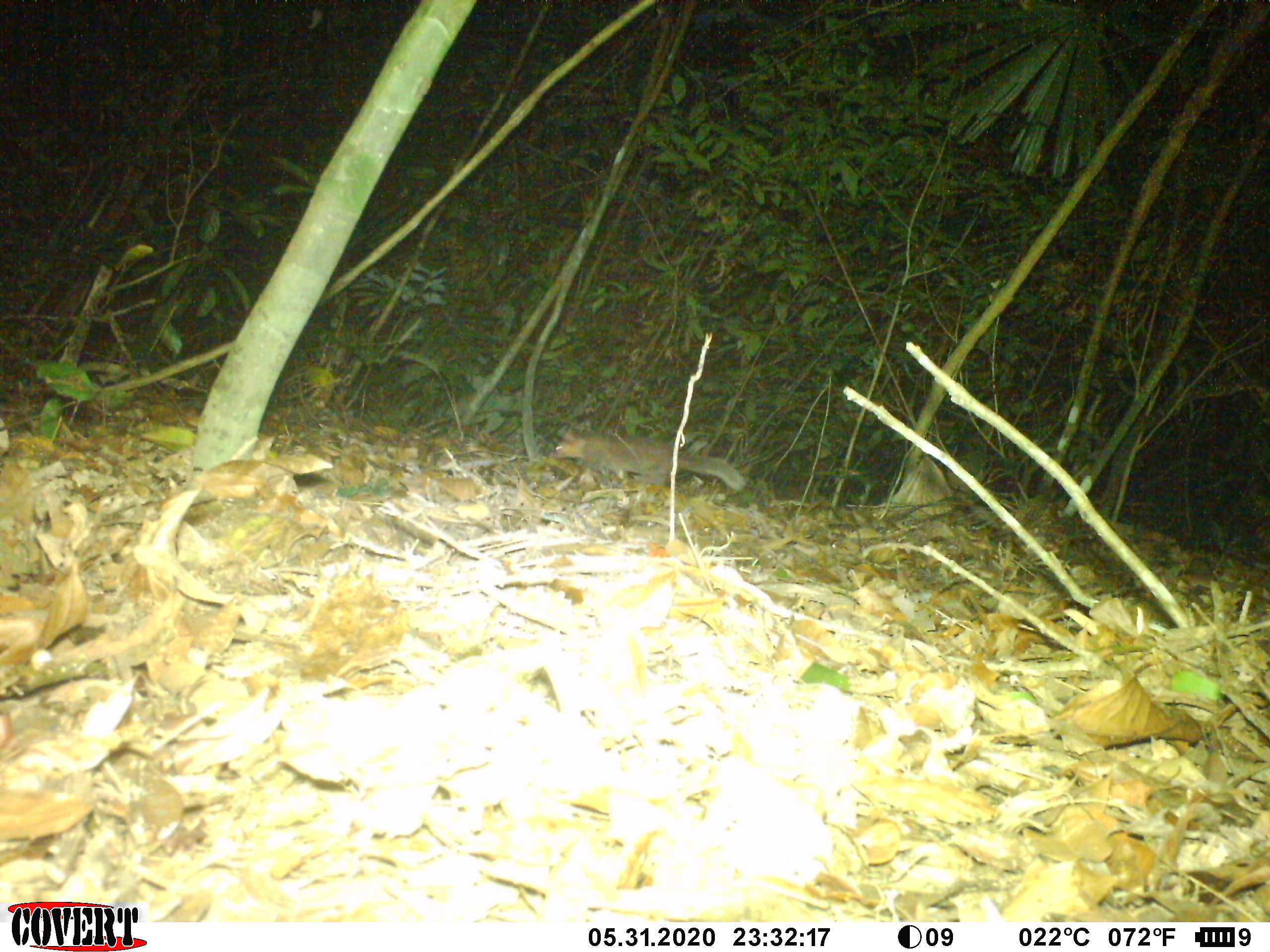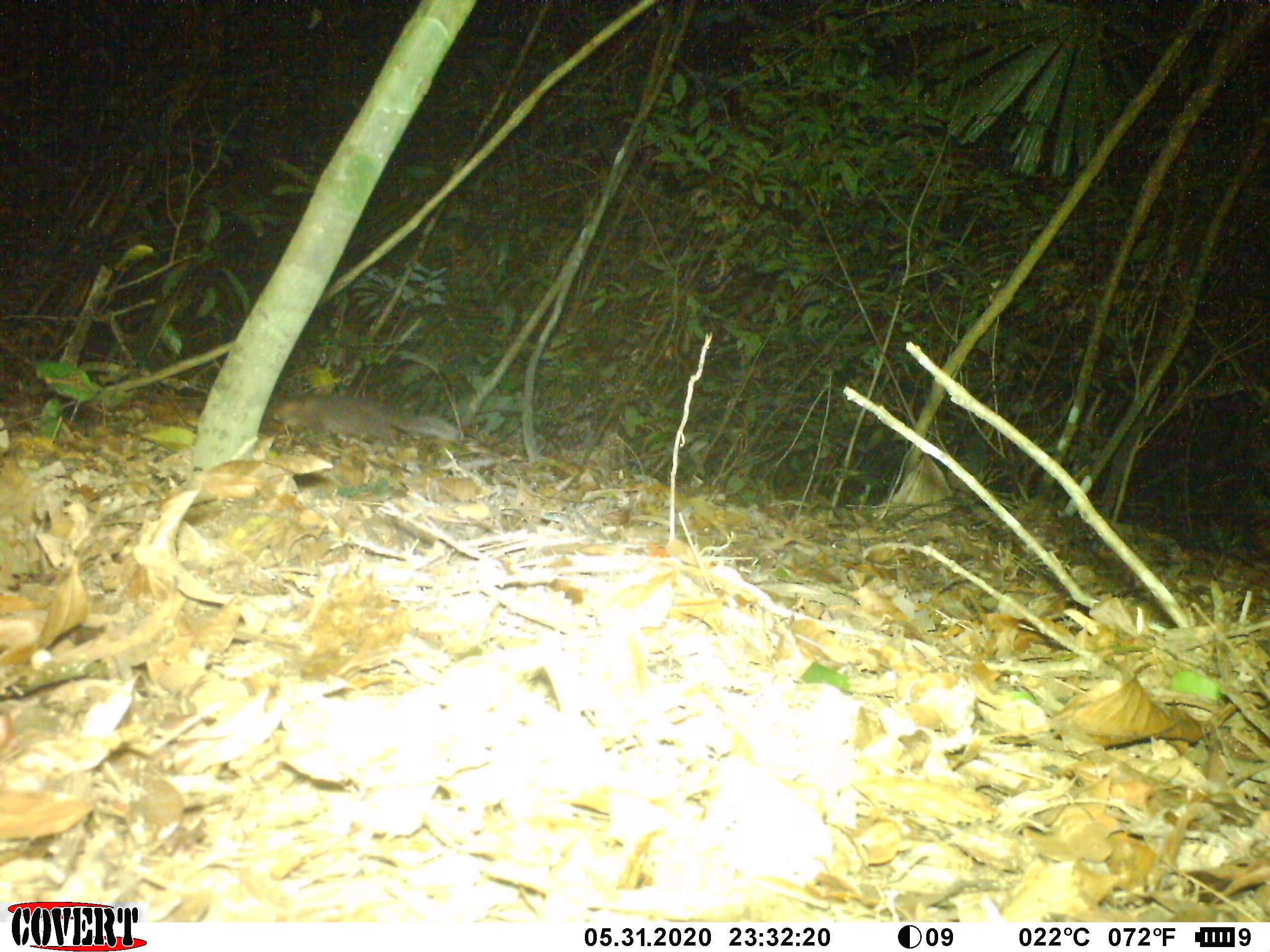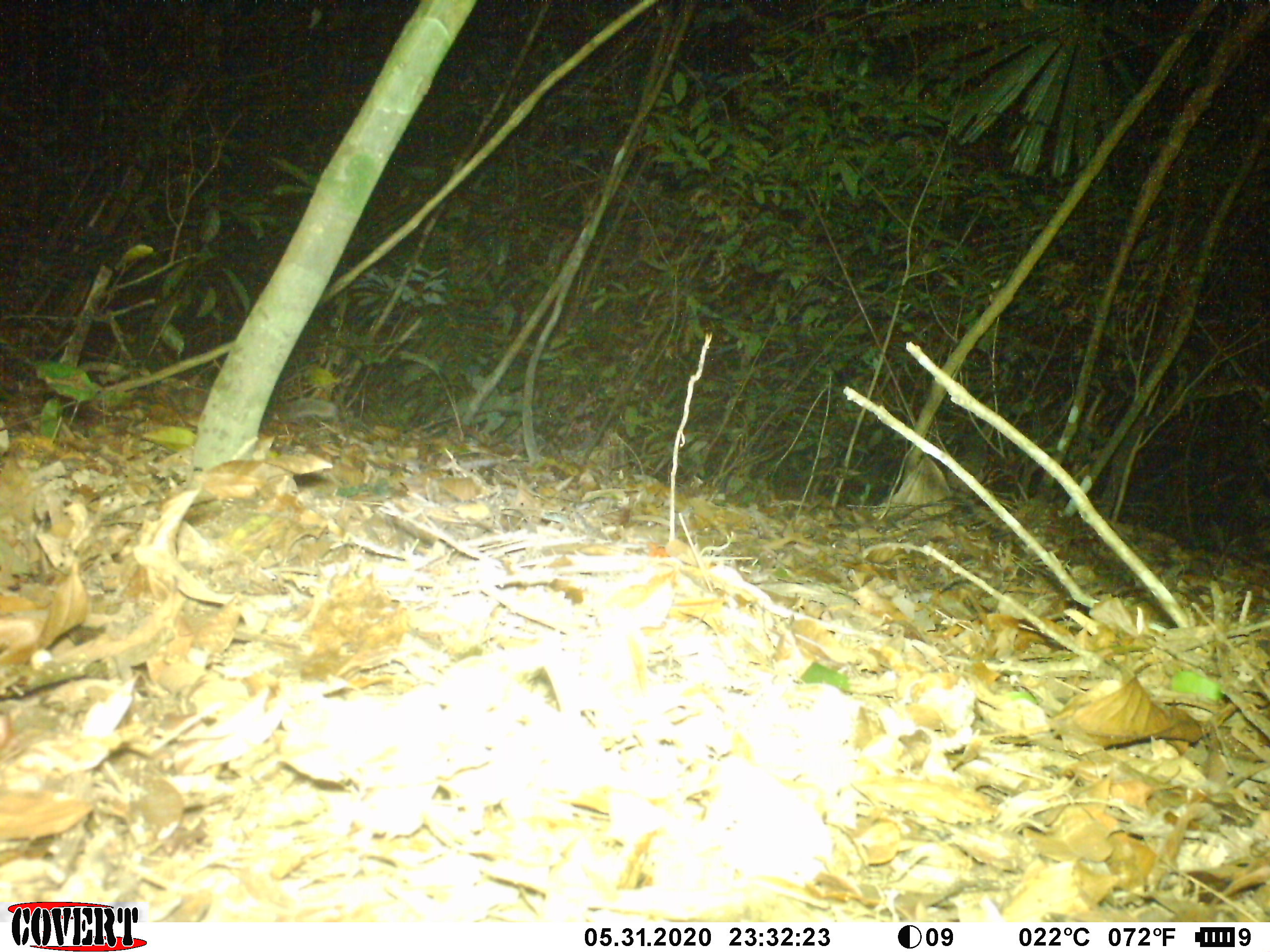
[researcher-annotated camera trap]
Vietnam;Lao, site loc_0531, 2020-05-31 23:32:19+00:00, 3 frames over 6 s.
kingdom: Animalia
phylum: Chordata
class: Mammalia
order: Carnivora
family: Mustelidae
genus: Melogale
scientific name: Melogale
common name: ferret badger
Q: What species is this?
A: Ferret badger (Melogale).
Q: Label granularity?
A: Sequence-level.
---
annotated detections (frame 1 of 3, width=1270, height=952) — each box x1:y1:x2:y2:
ferret badger: 547:429:747:494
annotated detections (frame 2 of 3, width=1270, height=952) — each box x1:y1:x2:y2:
ferret badger: 260:393:465:449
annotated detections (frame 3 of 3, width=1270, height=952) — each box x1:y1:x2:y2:
ferret badger: 260:396:337:424